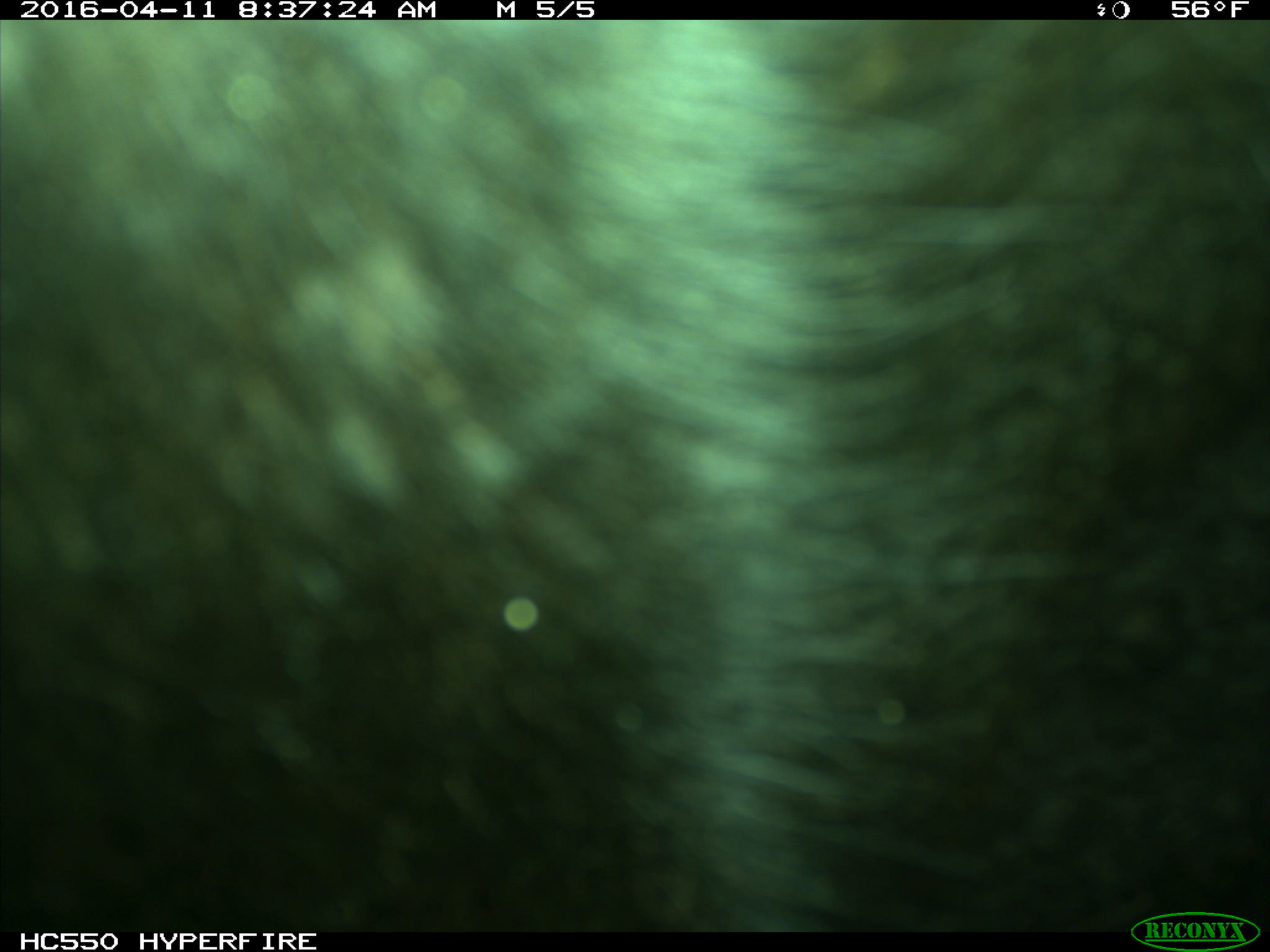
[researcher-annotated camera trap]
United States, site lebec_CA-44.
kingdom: Animalia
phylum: Chordata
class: Mammalia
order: Artiodactyla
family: Bovidae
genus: Bos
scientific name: Bos taurus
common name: domestic cow